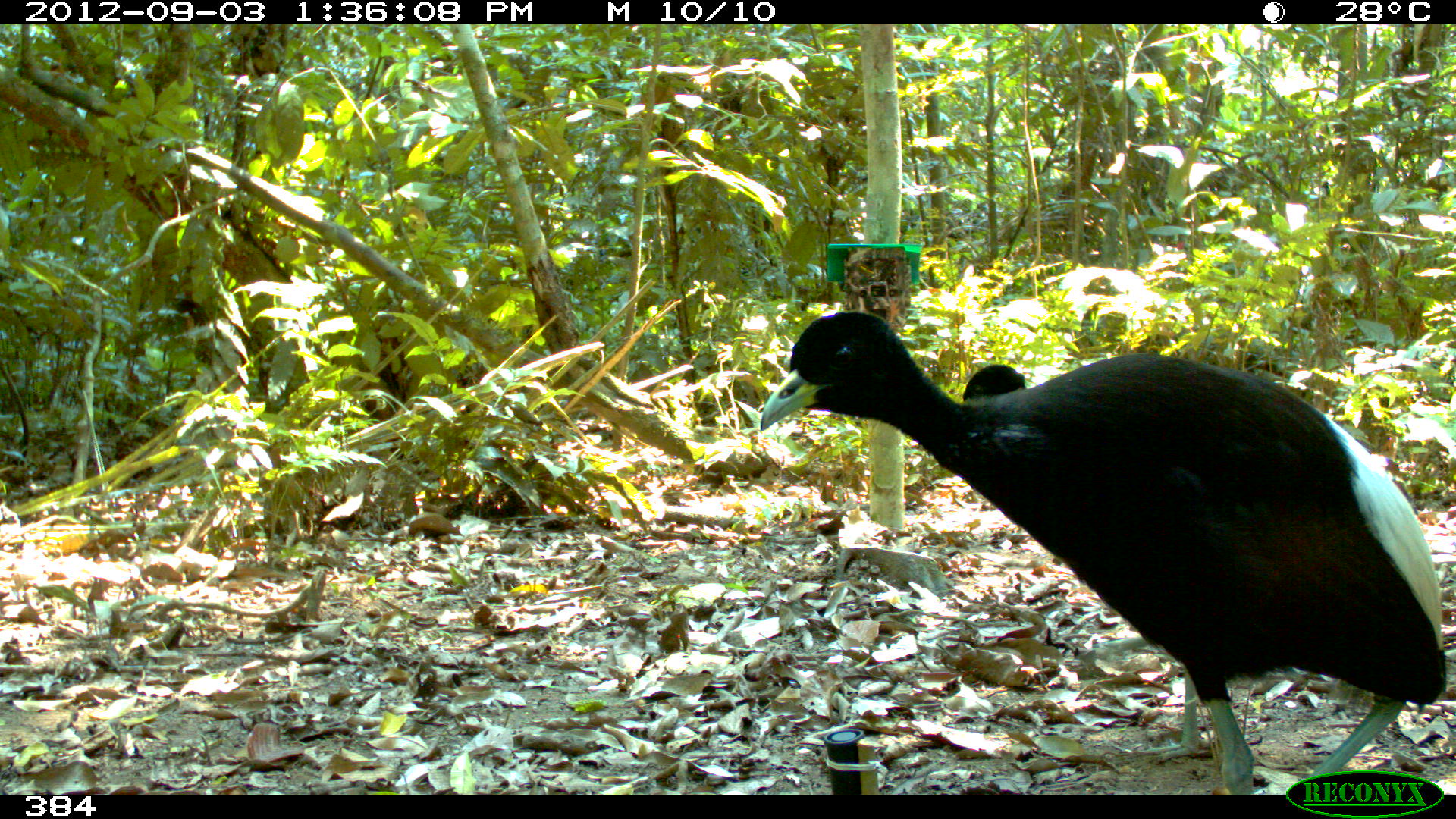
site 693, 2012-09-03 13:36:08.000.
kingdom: Animalia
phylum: Chordata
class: Aves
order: Gruiformes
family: Psophiidae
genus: Psophia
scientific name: Psophia leucoptera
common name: pale-winged trumpeter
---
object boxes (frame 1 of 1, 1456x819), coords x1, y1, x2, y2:
psophia leucoptera: 758, 309, 1449, 793; 961, 363, 1261, 765